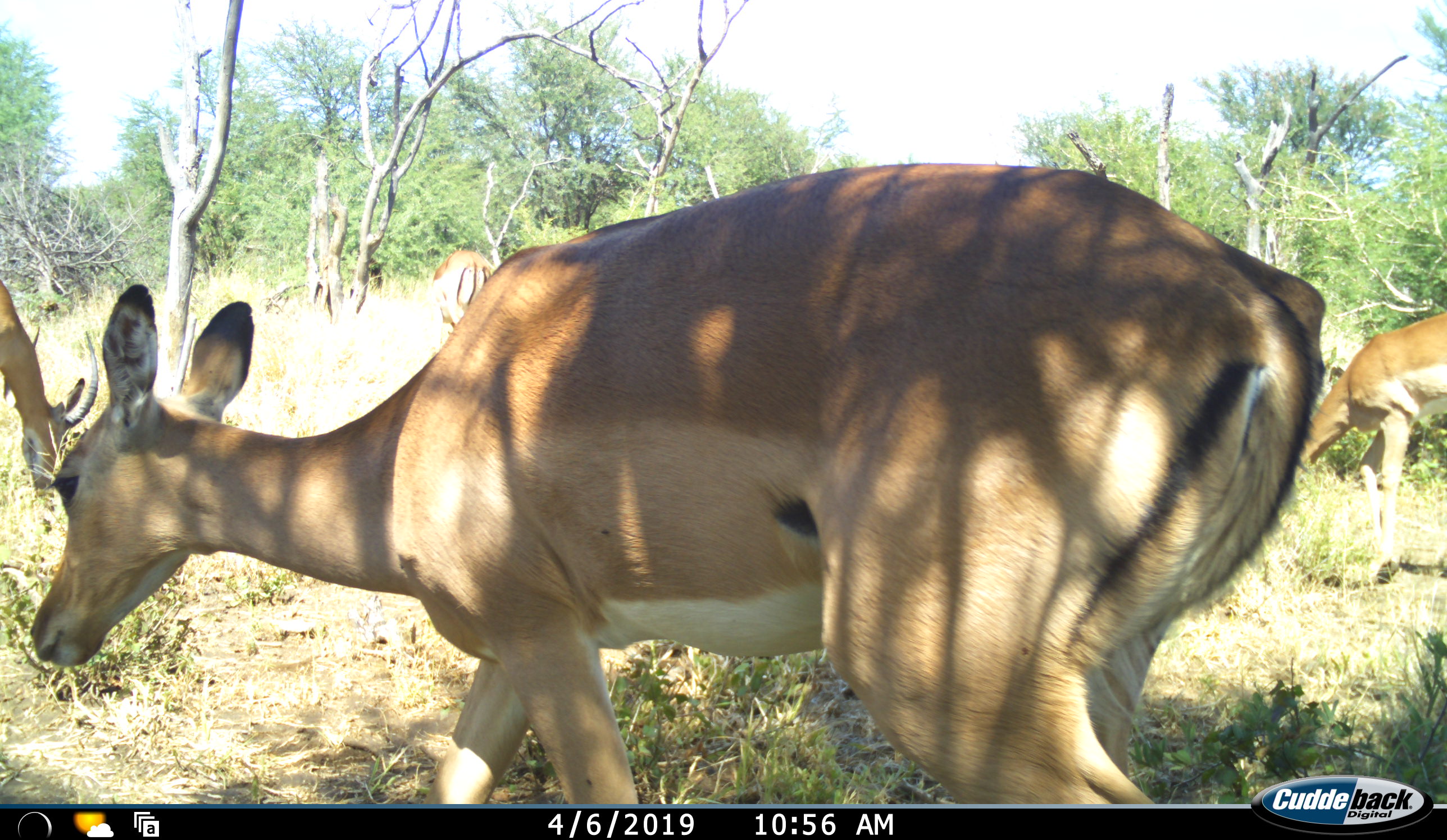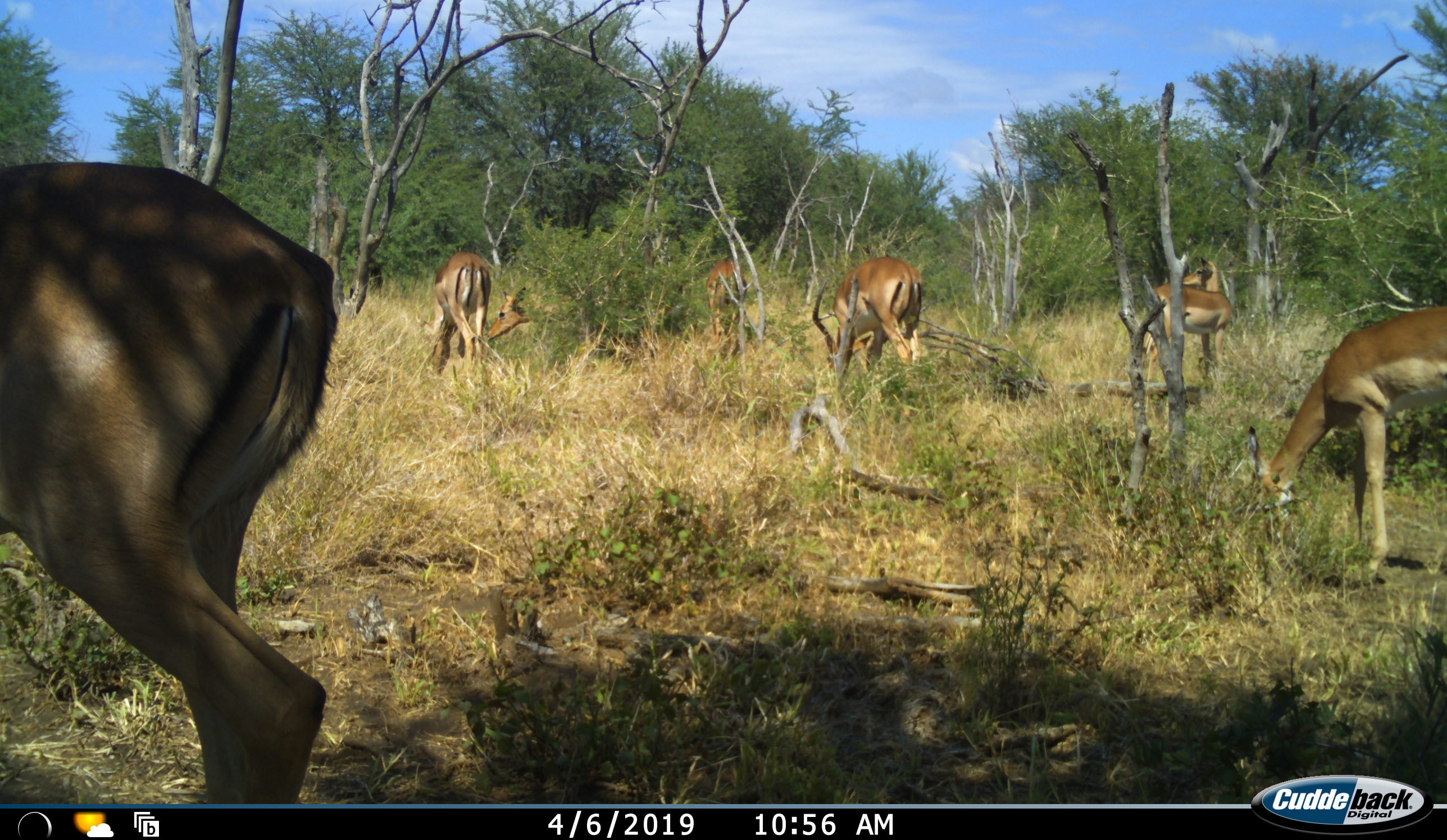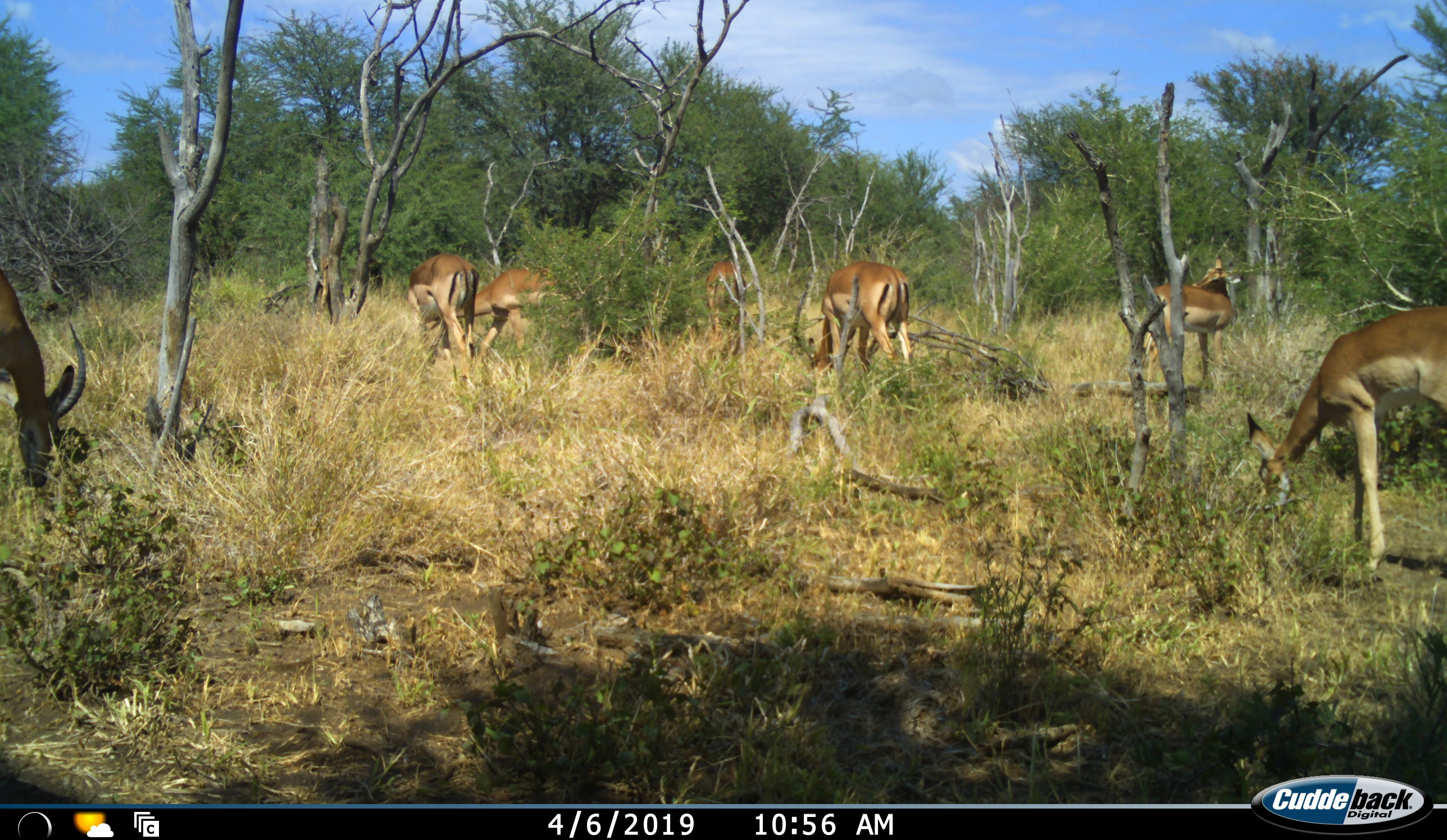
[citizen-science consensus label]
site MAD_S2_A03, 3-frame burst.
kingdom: Animalia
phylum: Chordata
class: Mammalia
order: Artiodactyla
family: Bovidae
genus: Aepyceros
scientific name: Aepyceros melampus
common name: impala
Impala (Aepyceros melampus), count 7. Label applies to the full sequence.